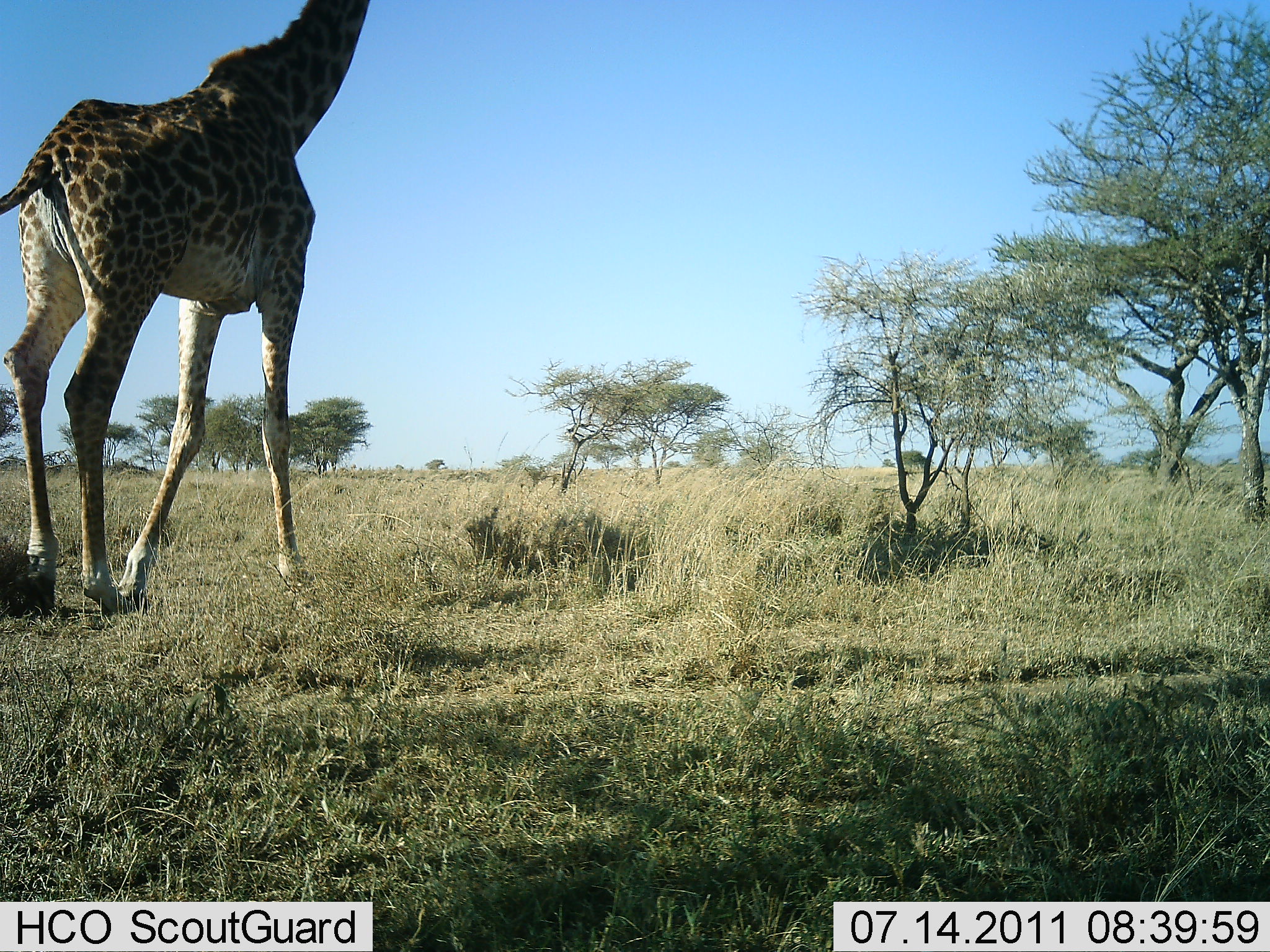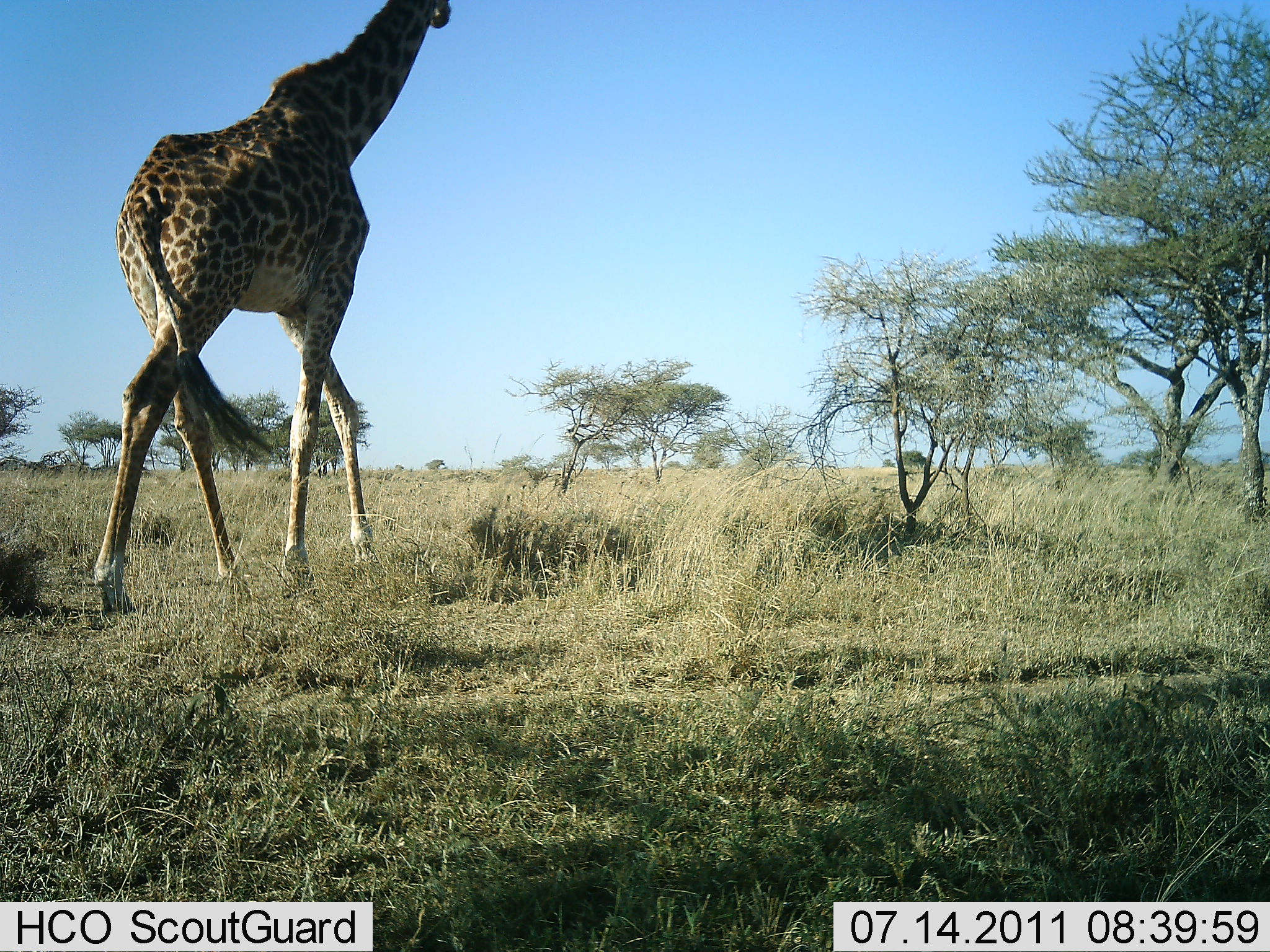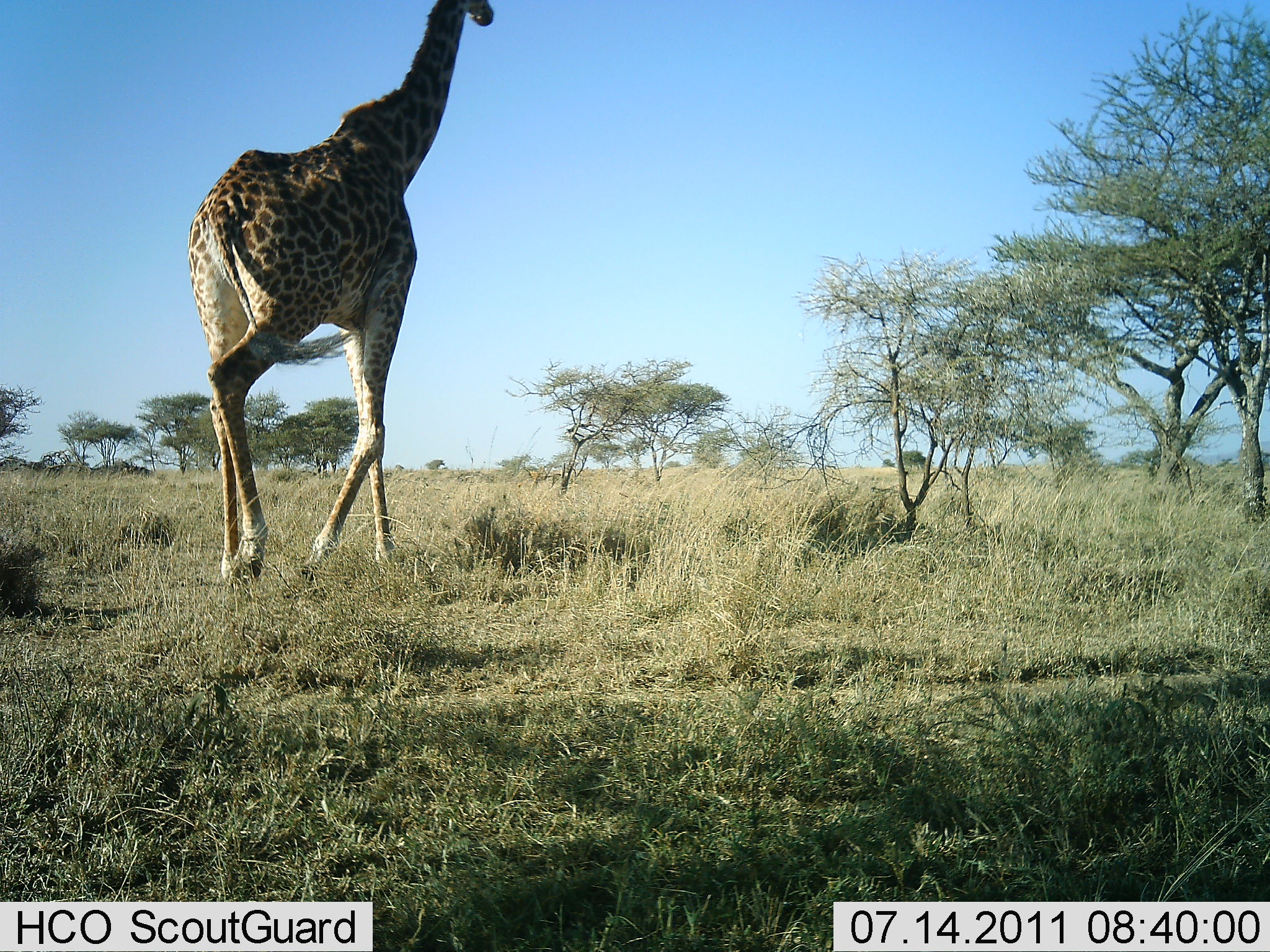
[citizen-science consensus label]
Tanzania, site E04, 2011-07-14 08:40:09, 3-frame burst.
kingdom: Animalia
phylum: Chordata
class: Mammalia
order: Artiodactyla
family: Giraffidae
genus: Giraffa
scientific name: Giraffa camelopardalis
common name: giraffe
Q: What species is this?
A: Giraffe (Giraffa camelopardalis).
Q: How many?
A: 1.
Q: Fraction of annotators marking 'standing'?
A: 0%.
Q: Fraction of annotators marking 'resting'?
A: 0%.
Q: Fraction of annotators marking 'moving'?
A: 100%.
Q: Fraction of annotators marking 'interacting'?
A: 0%.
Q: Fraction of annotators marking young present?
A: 0%.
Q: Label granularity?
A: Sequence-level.